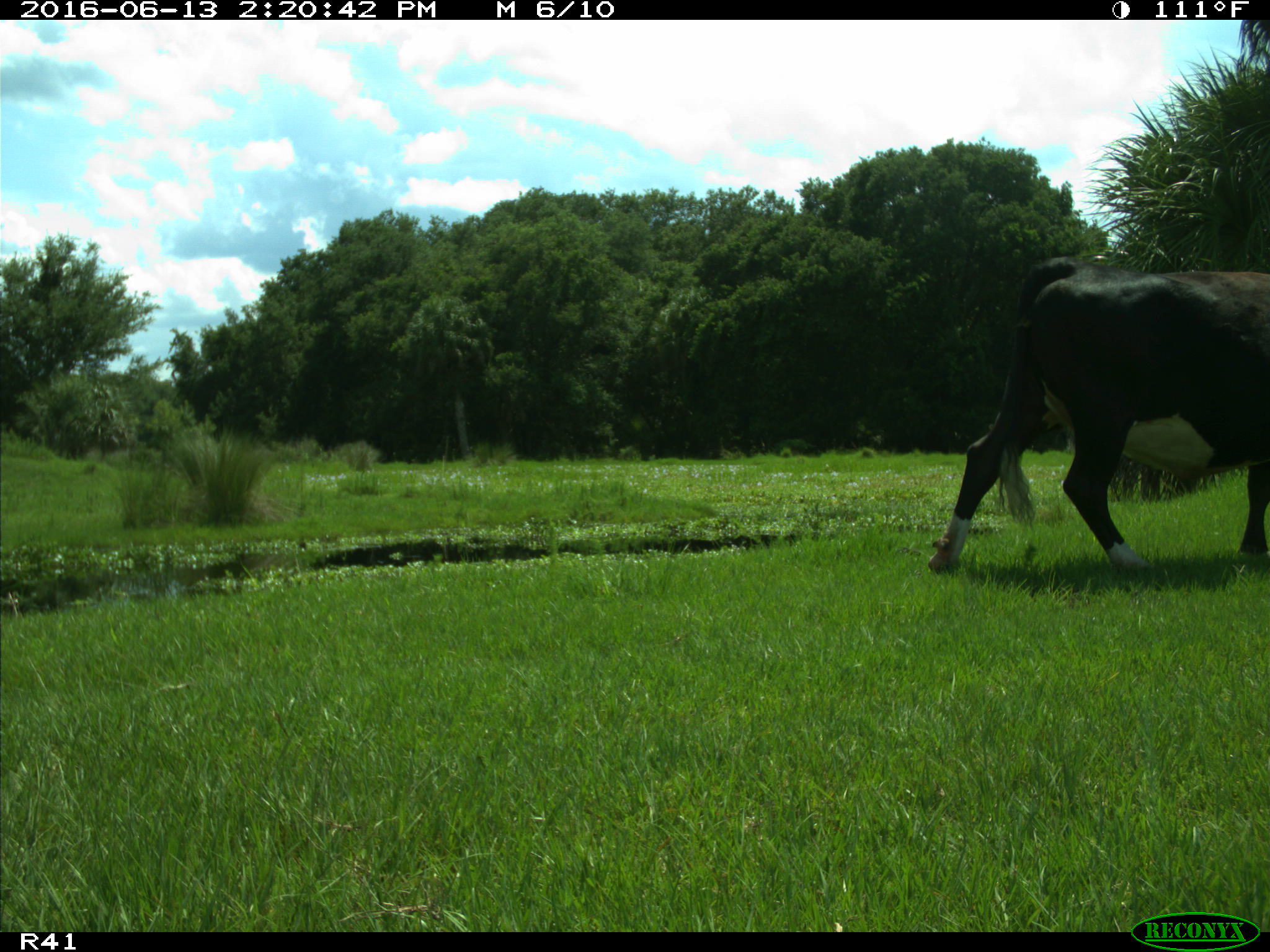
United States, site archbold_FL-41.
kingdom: Animalia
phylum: Chordata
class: Mammalia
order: Artiodactyla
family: Bovidae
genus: Bos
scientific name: Bos taurus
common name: domestic cow